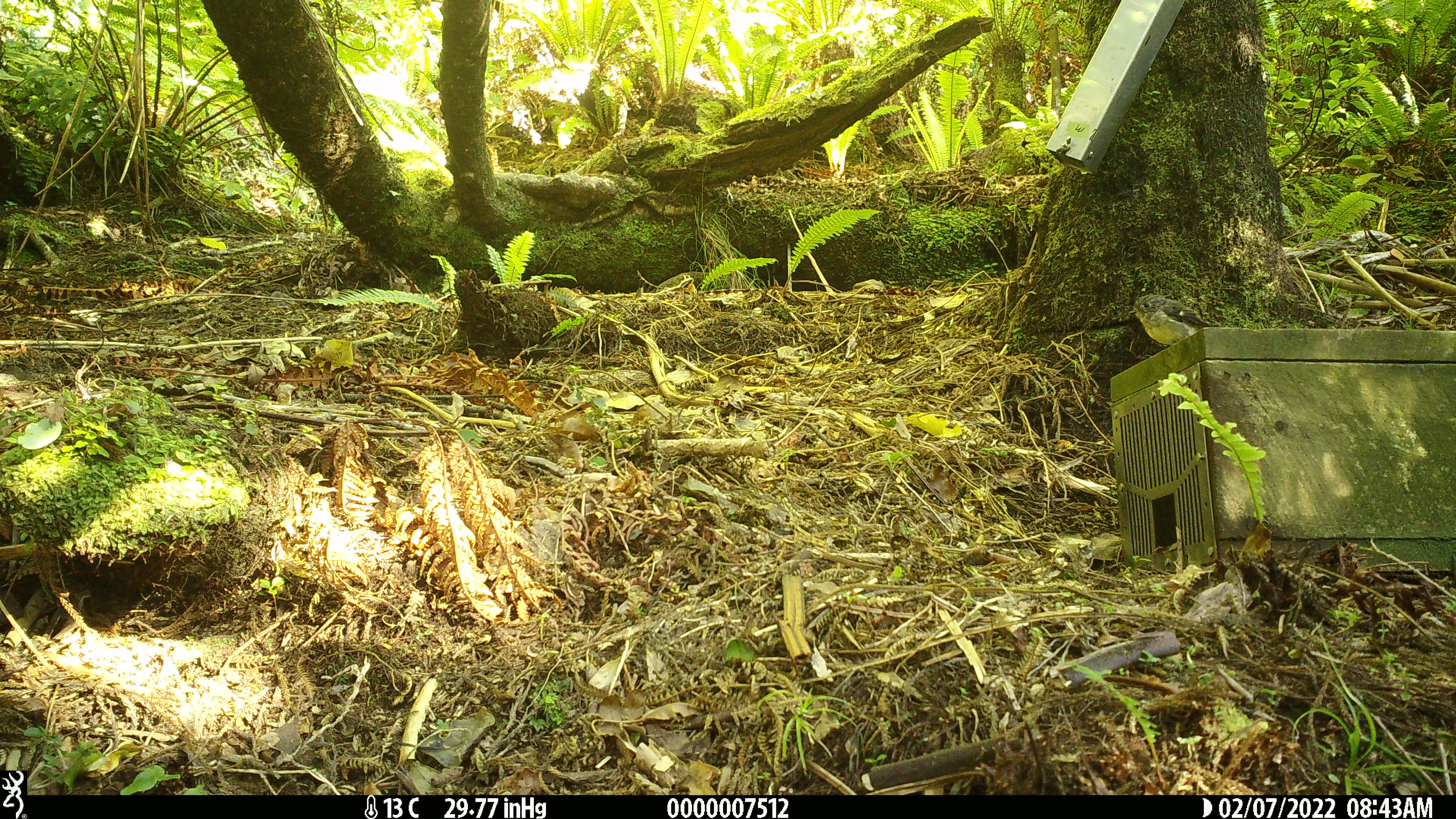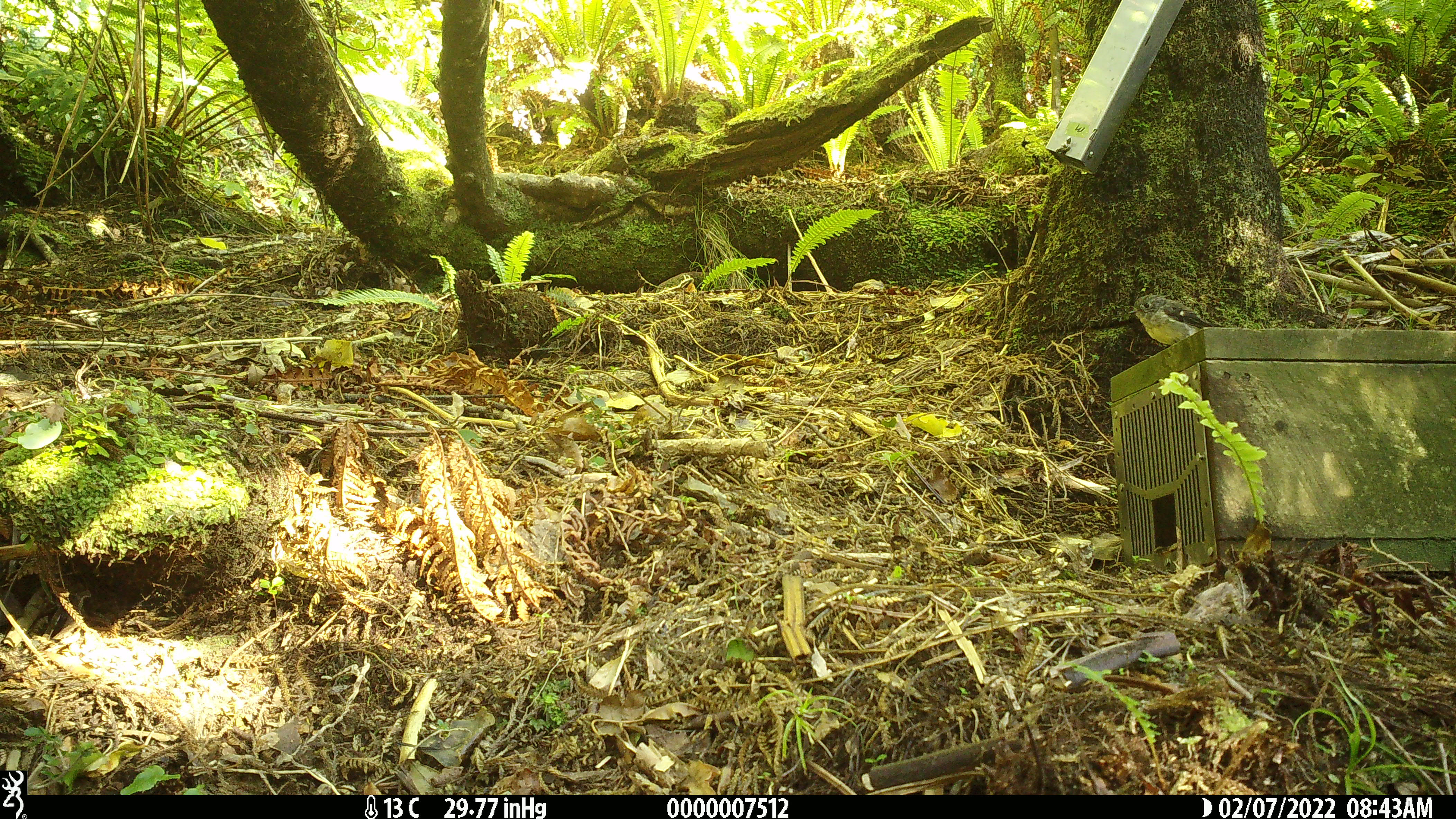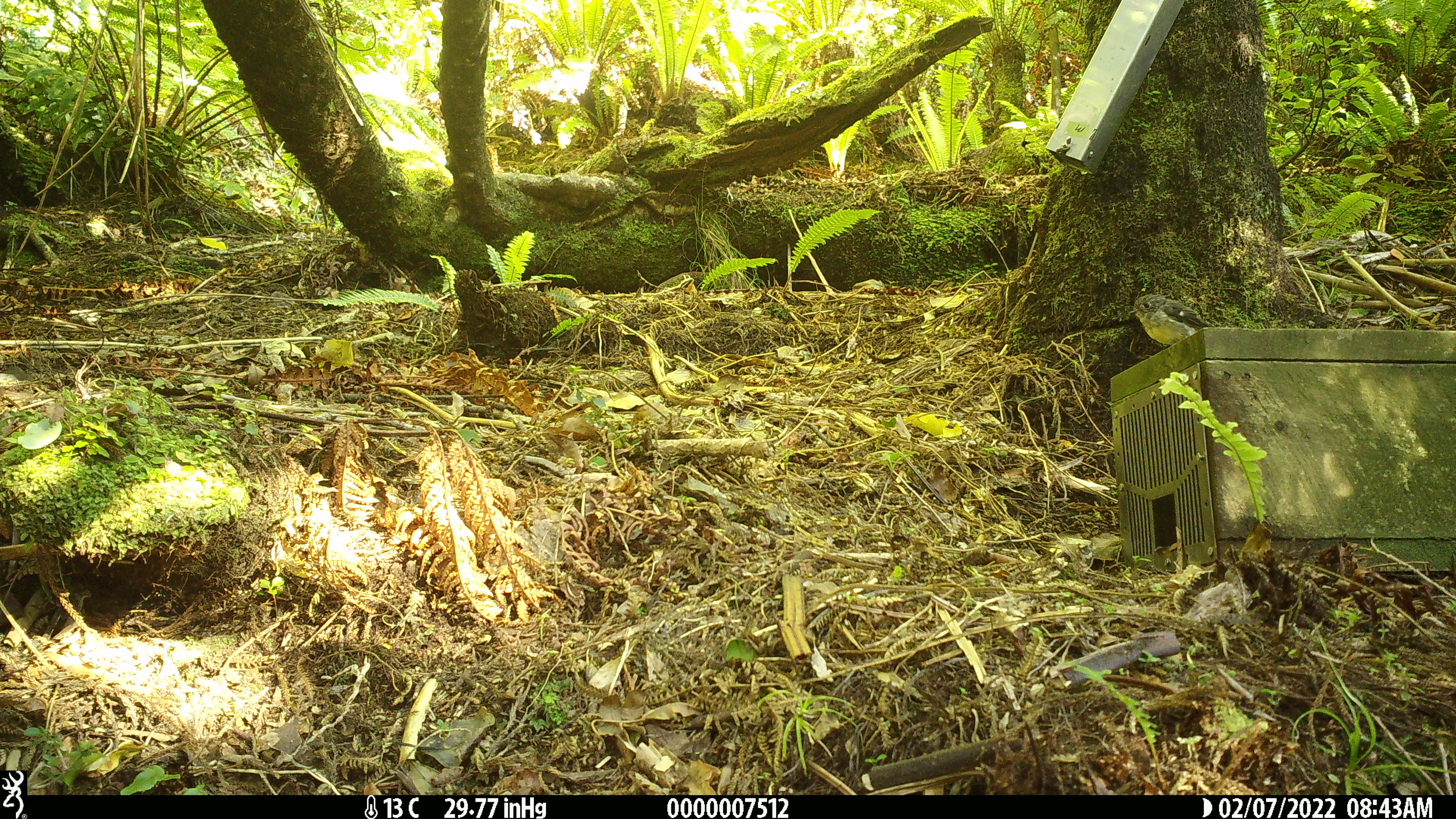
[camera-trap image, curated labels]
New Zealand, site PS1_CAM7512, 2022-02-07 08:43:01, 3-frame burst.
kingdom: Animalia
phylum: Chordata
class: Aves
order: Passeriformes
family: Petroicidae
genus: Petroica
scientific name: Petroica macrocephala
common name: tomtit